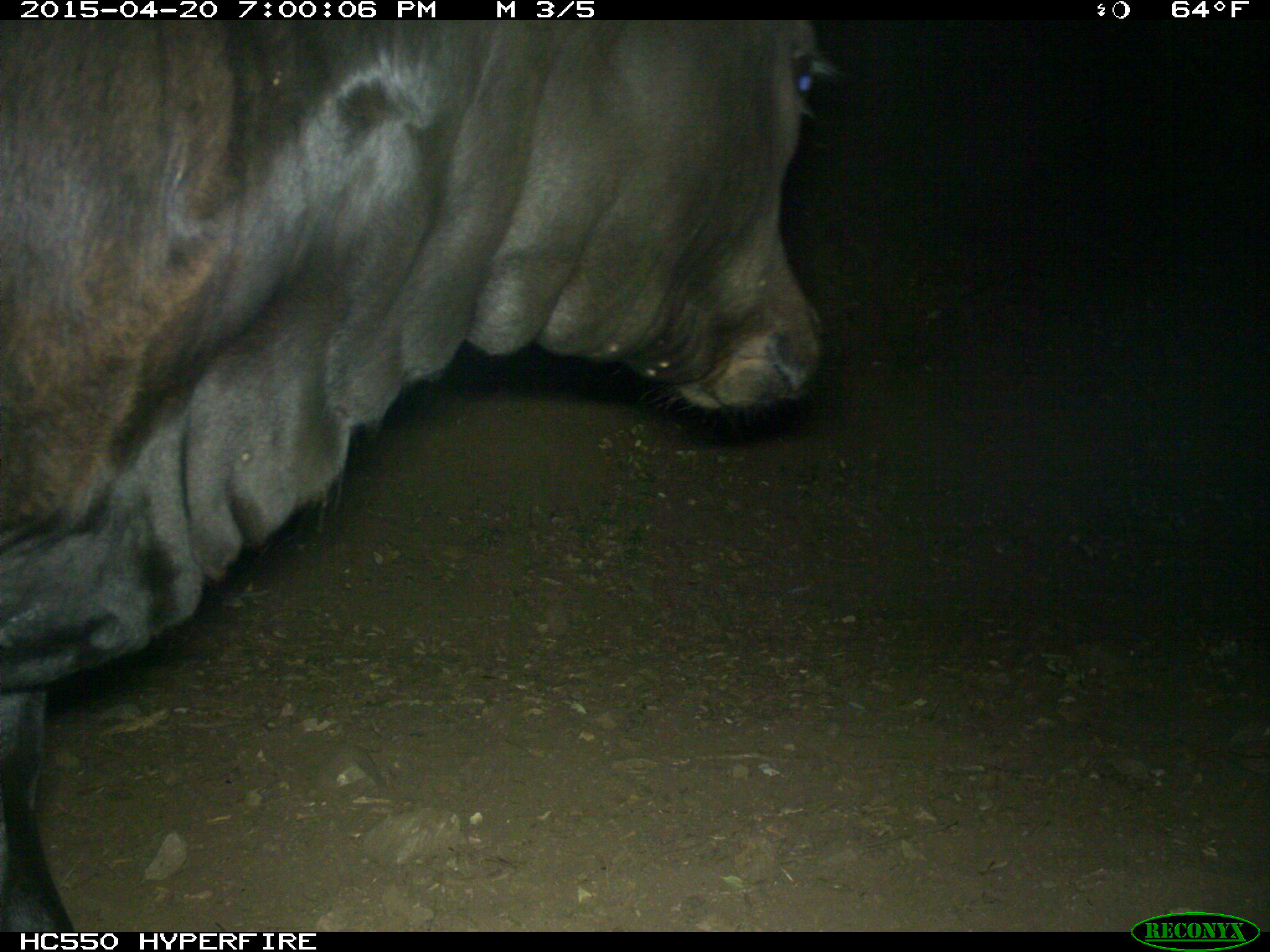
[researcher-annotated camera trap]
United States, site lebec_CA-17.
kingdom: Animalia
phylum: Chordata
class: Mammalia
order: Artiodactyla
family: Bovidae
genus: Bos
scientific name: Bos taurus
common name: domestic cow